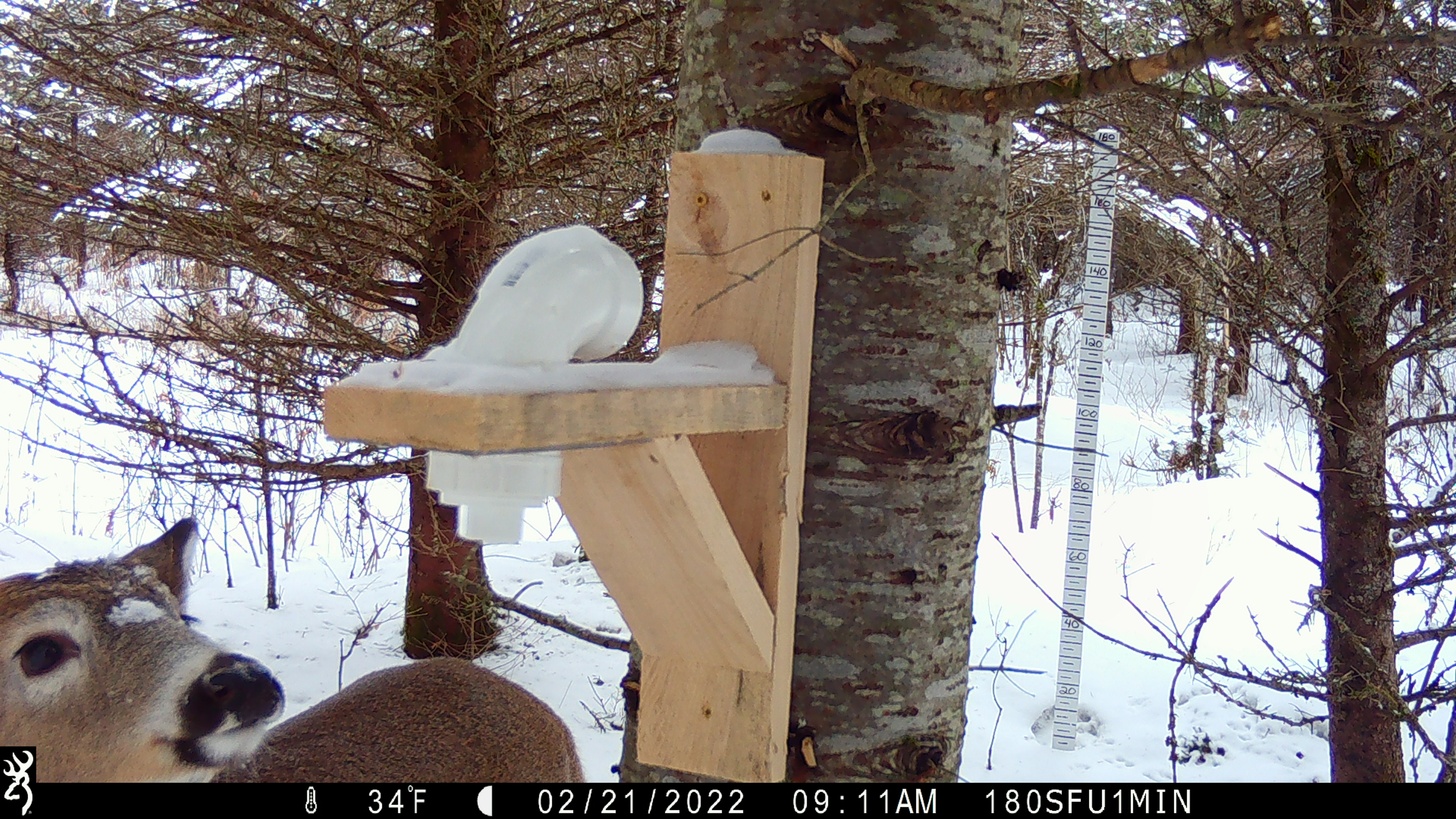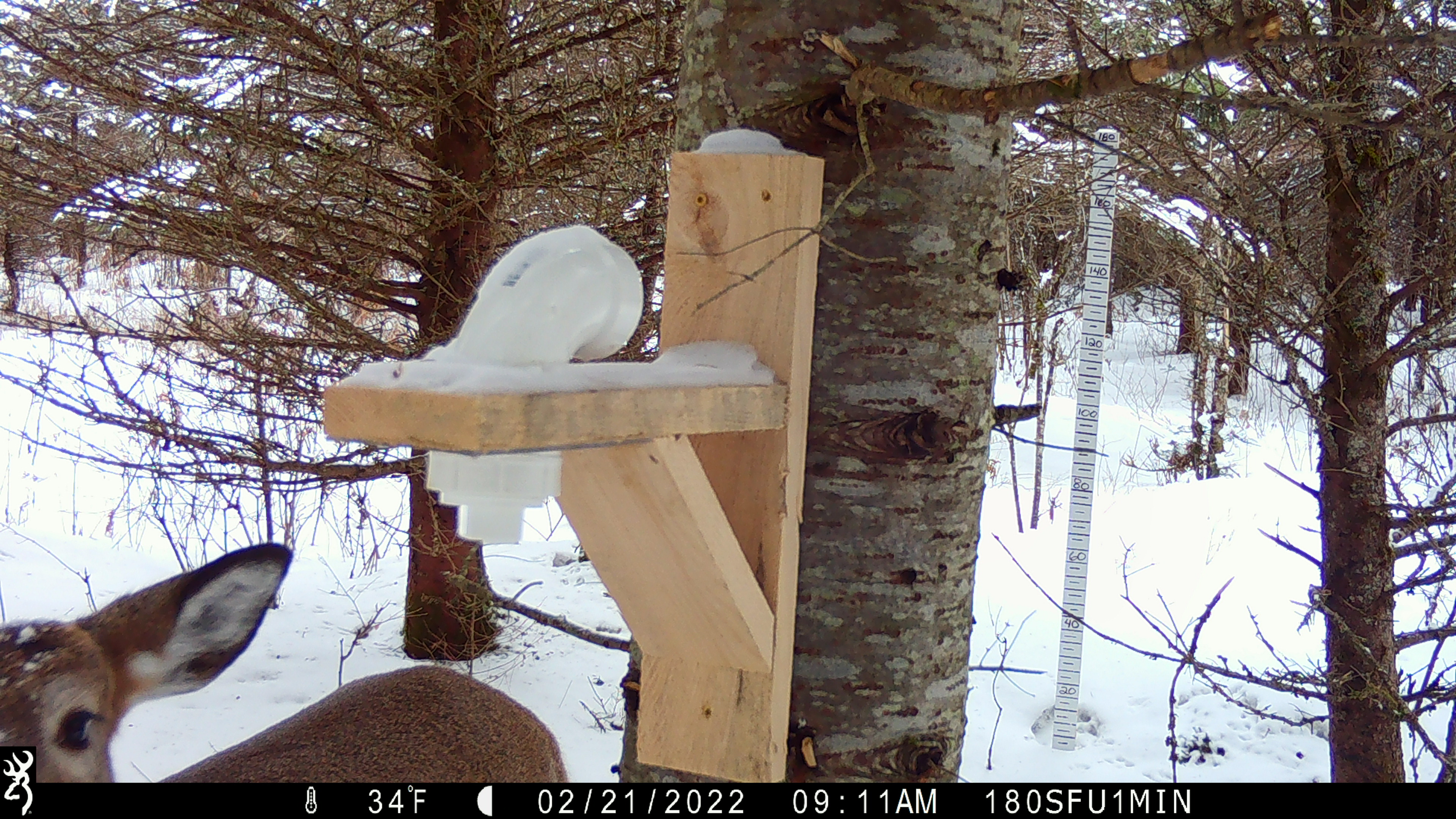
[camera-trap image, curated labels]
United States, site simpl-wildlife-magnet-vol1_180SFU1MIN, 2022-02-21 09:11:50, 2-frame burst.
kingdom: Animalia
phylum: Chordata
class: Mammalia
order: Artiodactyla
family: Cervidae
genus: Odocoileus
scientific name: Odocoileus virginianus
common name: white-tailed deer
White-tailed deer (Odocoileus virginianus).